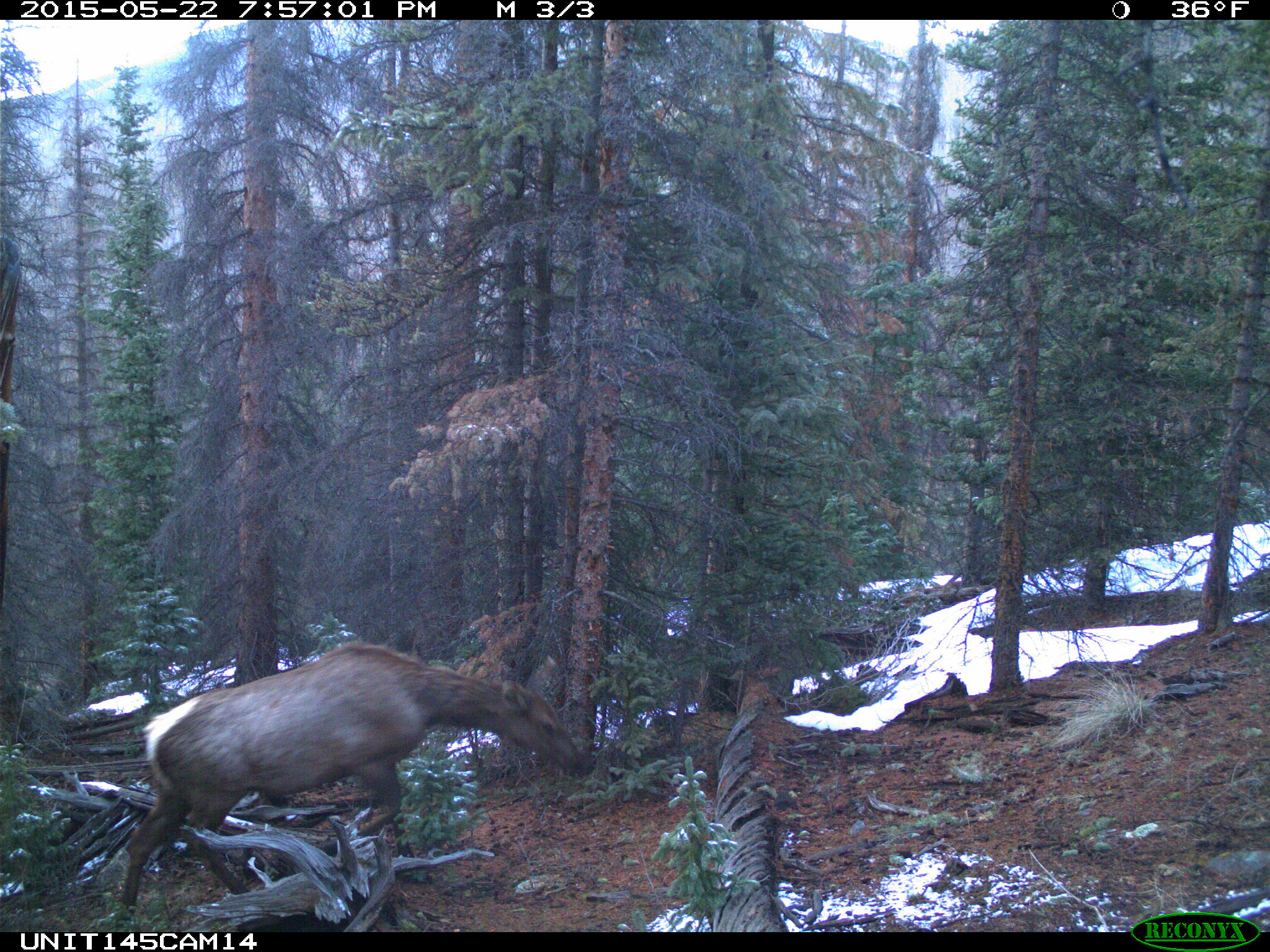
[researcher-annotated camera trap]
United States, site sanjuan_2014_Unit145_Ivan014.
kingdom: Animalia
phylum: Chordata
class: Mammalia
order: Artiodactyla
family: Cervidae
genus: Cervus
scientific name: Cervus elaphus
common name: red deer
Cervus elaphus (red deer).